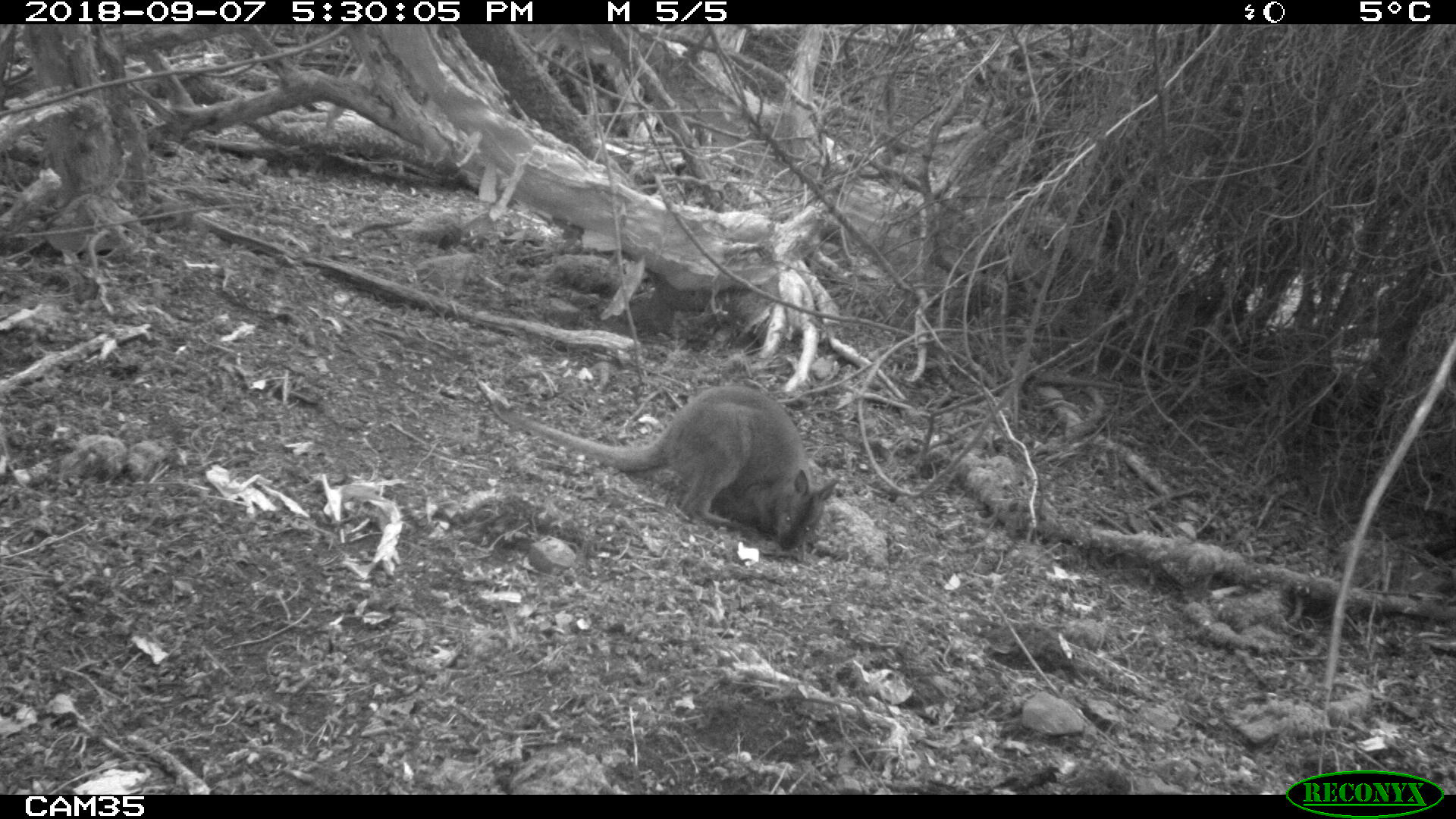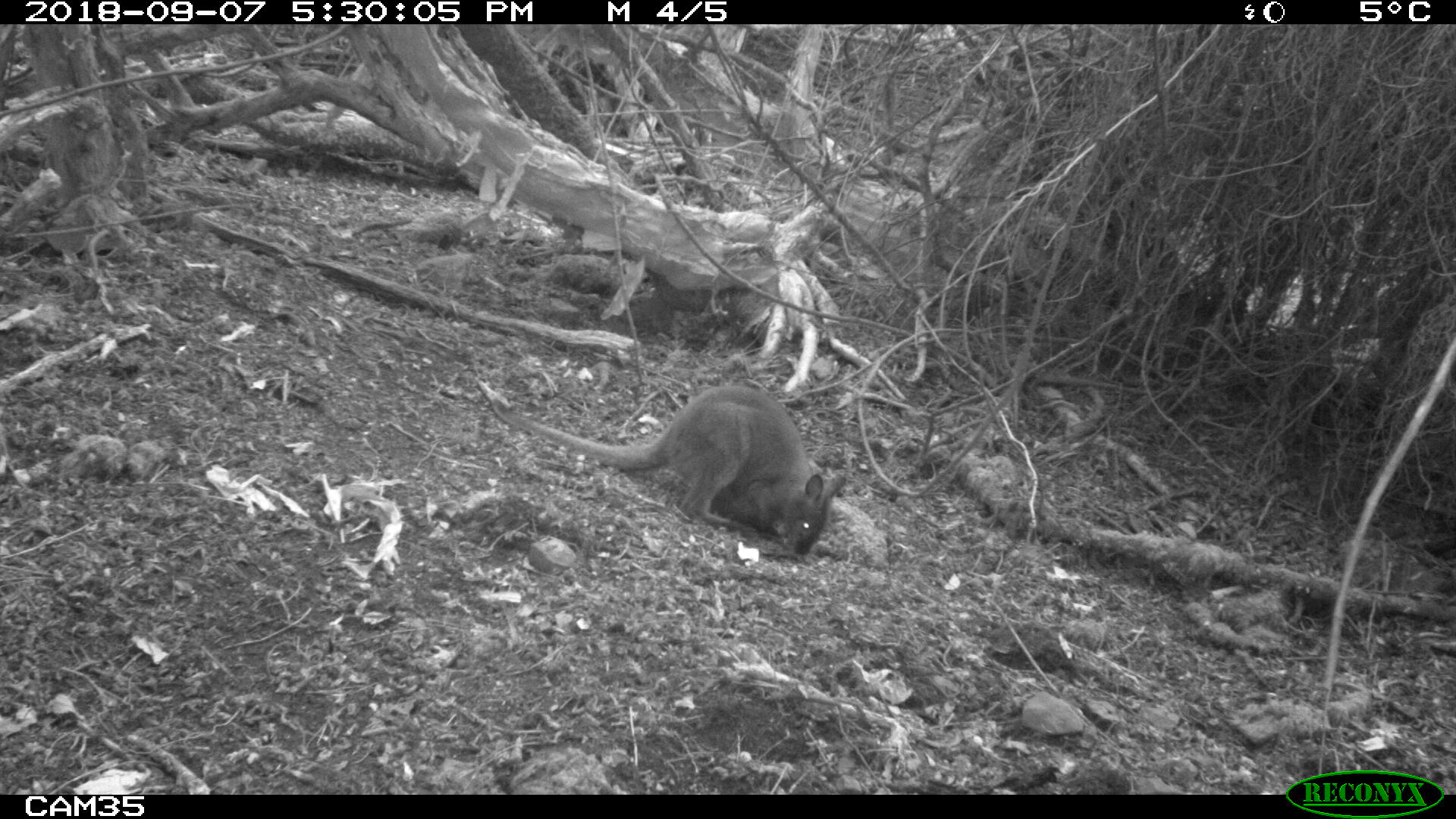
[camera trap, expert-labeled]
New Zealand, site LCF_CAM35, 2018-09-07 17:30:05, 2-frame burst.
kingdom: Animalia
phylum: Chordata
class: Mammalia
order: Diprotodontia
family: Macropodidae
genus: Notamacropus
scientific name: Notamacropus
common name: wallaby